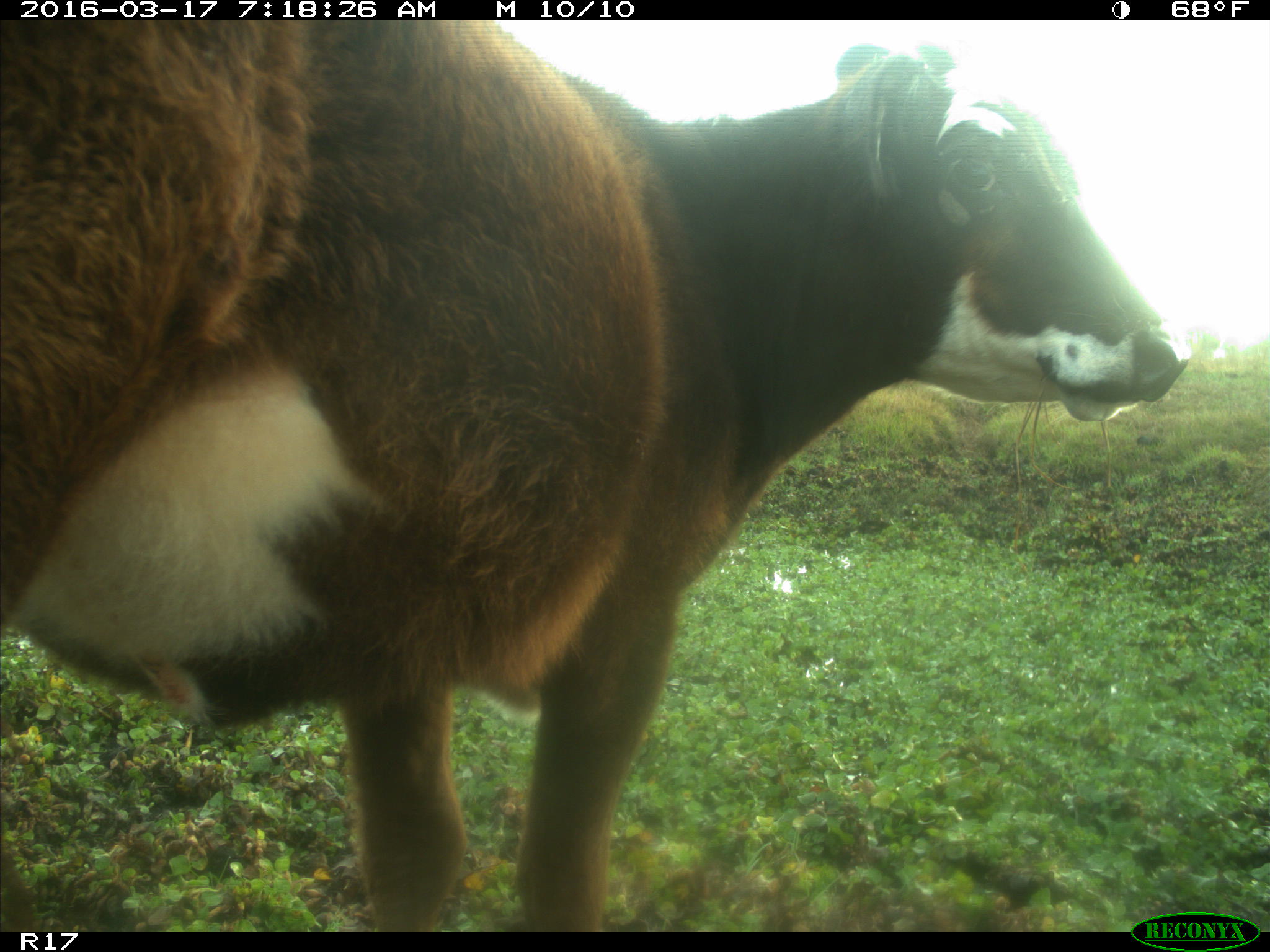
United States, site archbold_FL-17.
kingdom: Animalia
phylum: Chordata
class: Mammalia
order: Artiodactyla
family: Bovidae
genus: Bos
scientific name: Bos taurus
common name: domestic cow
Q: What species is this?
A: Bos taurus (domestic cow).